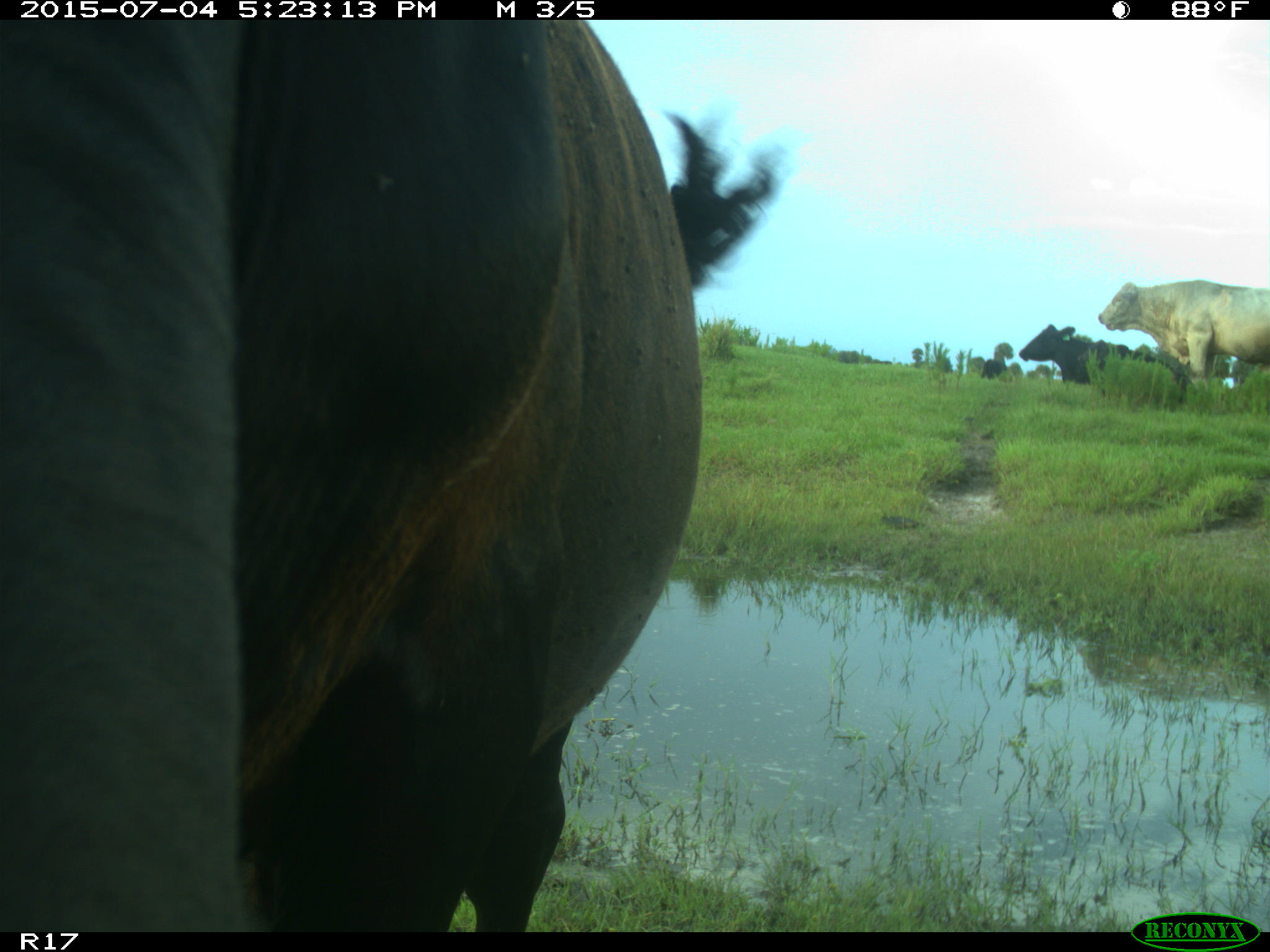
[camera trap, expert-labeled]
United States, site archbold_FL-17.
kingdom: Animalia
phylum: Chordata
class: Mammalia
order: Artiodactyla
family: Bovidae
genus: Bos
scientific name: Bos taurus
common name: domestic cow